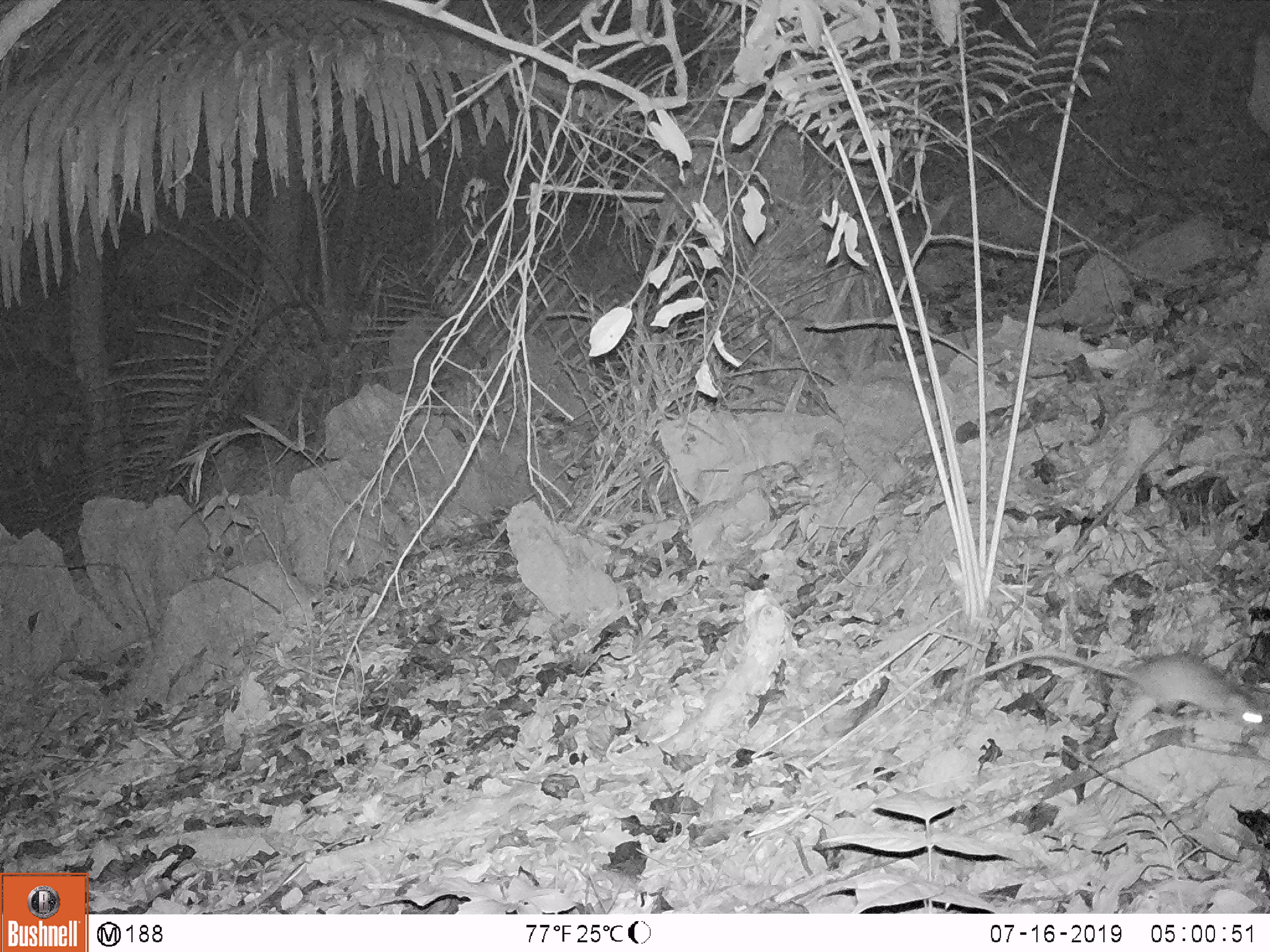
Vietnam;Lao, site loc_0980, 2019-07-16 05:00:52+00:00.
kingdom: Animalia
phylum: Chordata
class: Mammalia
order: Rodentia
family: Muridae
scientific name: Muridae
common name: old-world mice and rats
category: unidentified murid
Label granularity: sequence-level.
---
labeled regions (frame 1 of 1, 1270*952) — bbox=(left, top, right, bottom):
unidentified murid: bbox=(960, 651, 1264, 724)